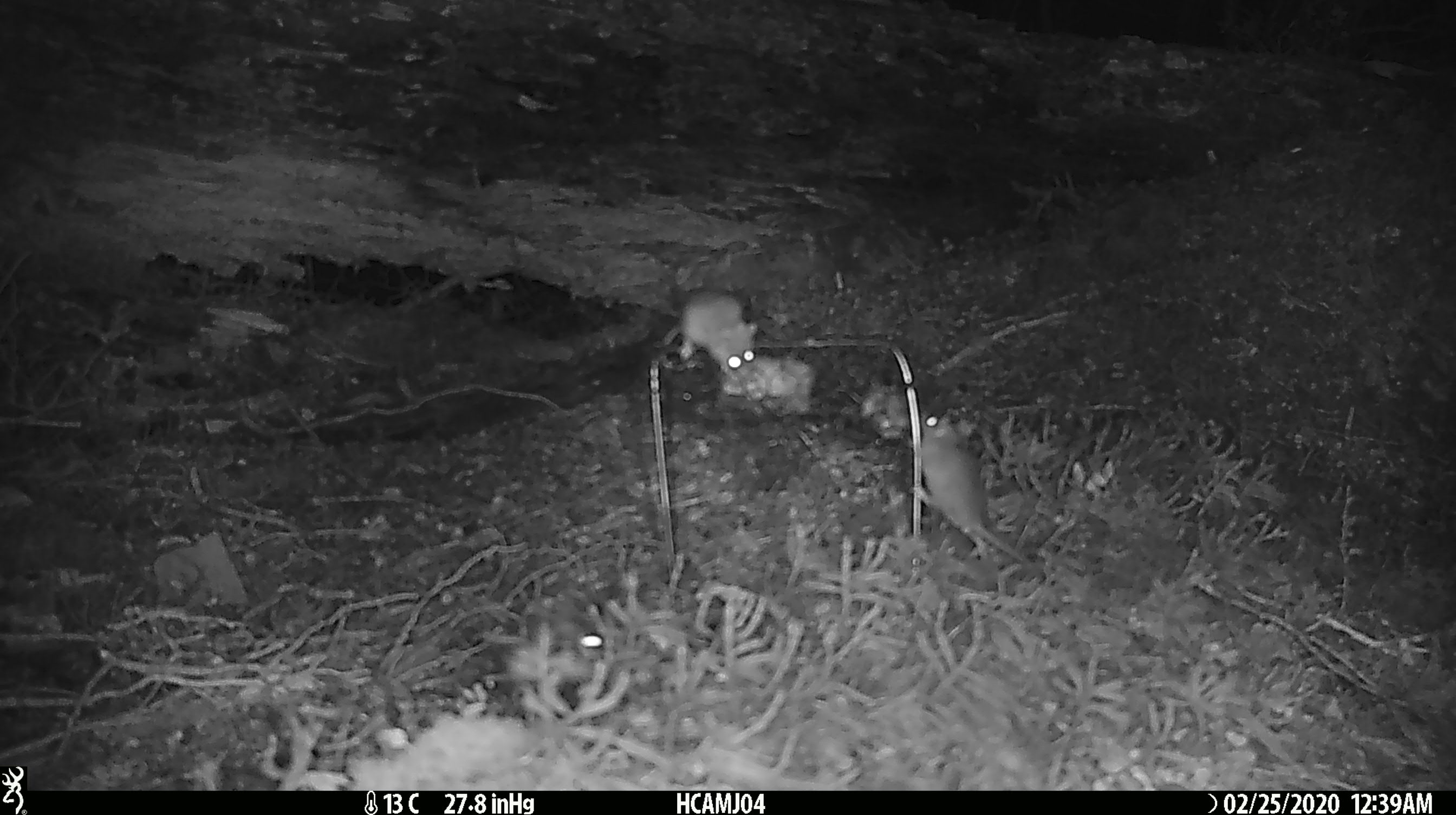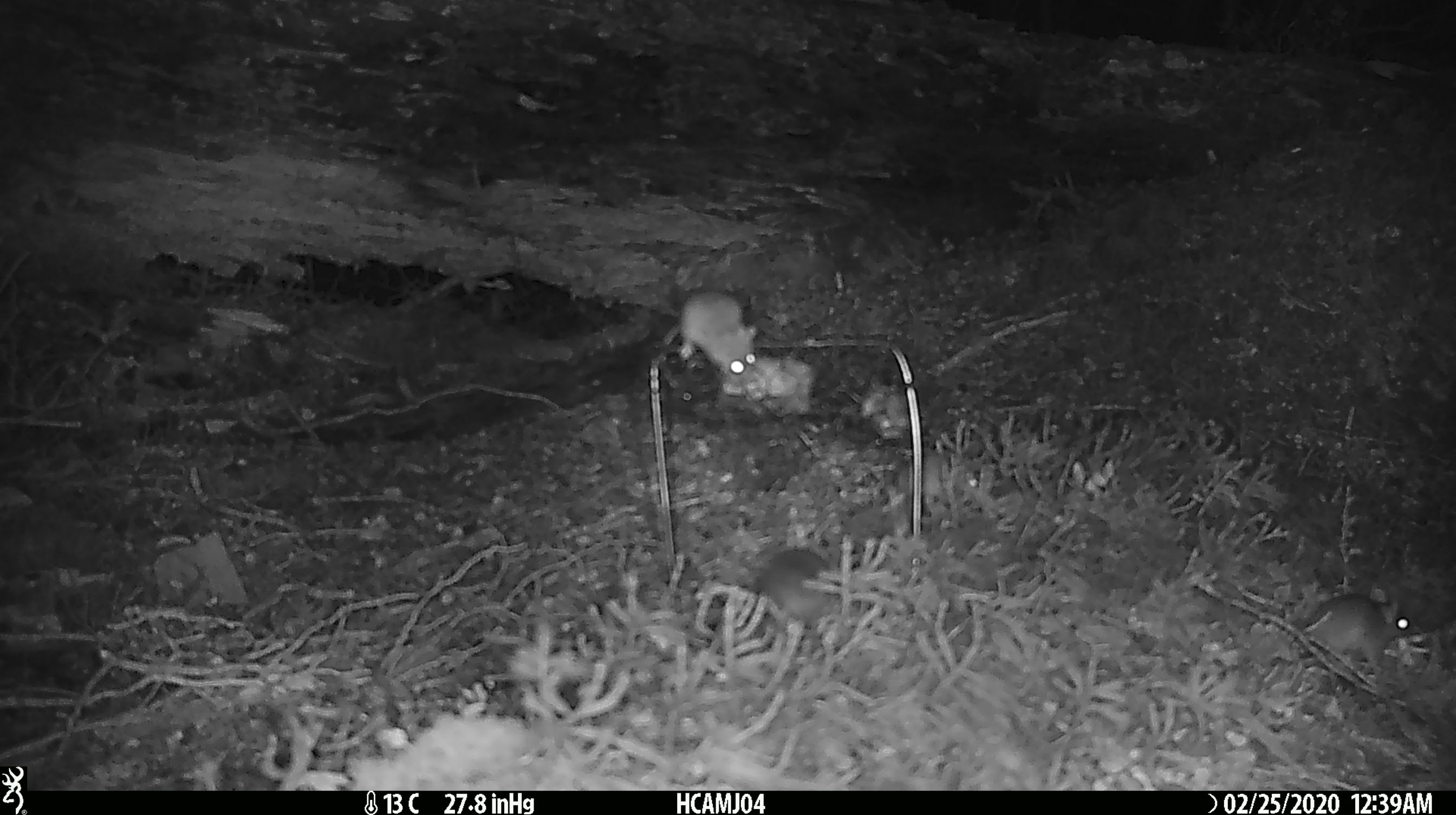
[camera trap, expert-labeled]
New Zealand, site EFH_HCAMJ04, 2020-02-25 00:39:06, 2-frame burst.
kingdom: Animalia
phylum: Chordata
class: Mammalia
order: Rodentia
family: Muridae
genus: Mus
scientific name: Mus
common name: mouse